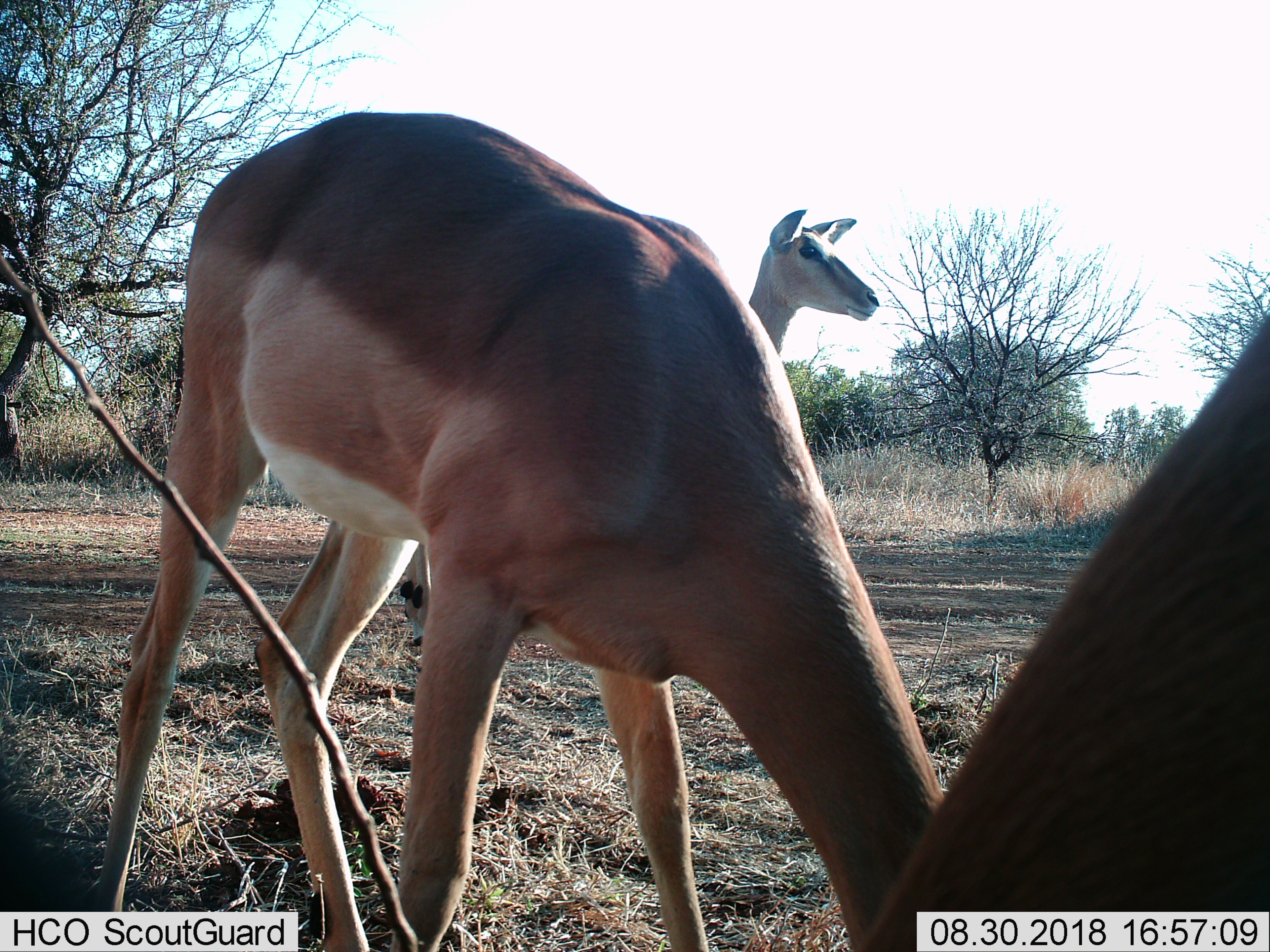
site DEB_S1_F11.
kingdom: Animalia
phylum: Chordata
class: Mammalia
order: Artiodactyla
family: Bovidae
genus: Aepyceros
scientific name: Aepyceros melampus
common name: impala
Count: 3.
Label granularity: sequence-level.